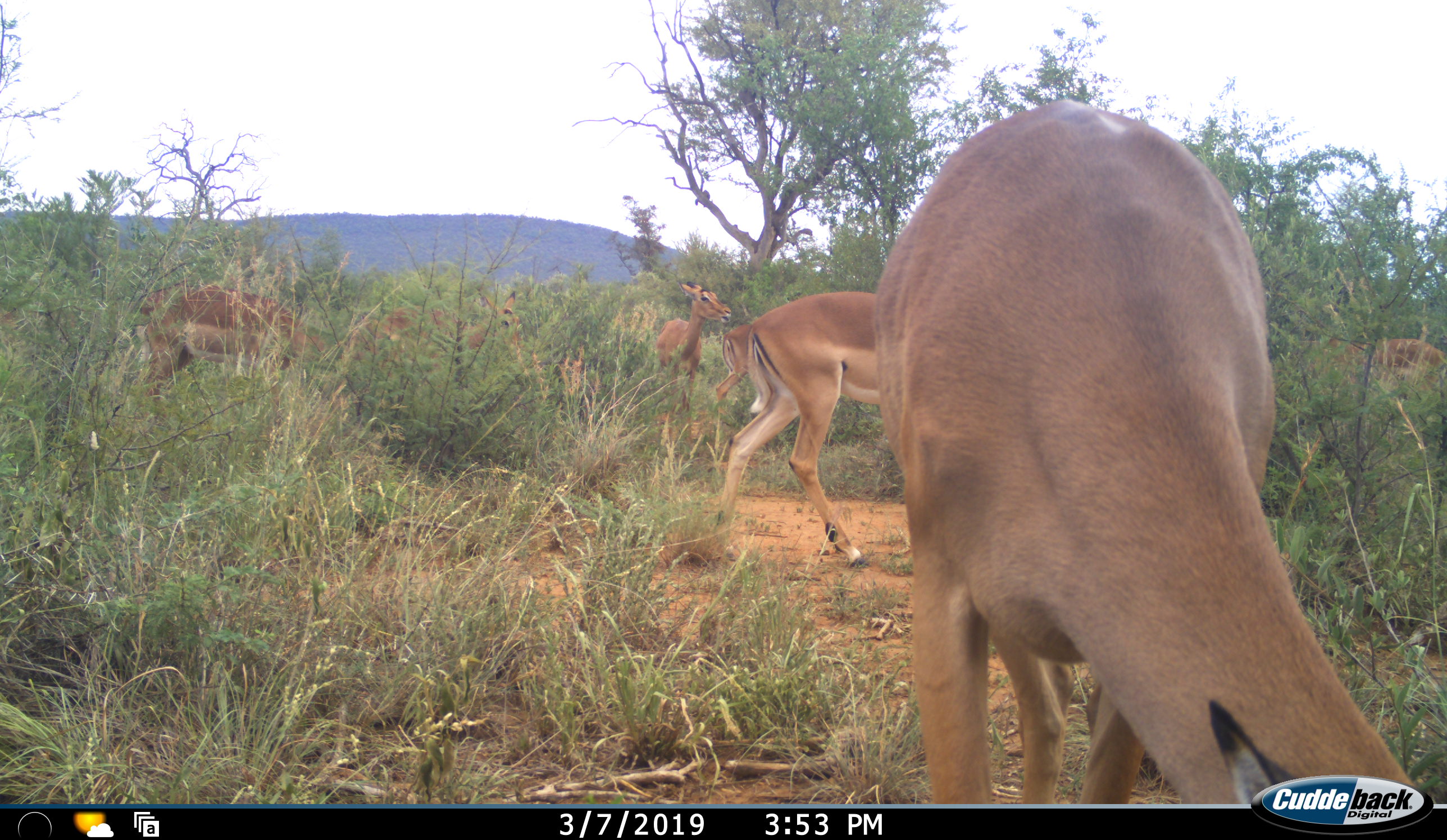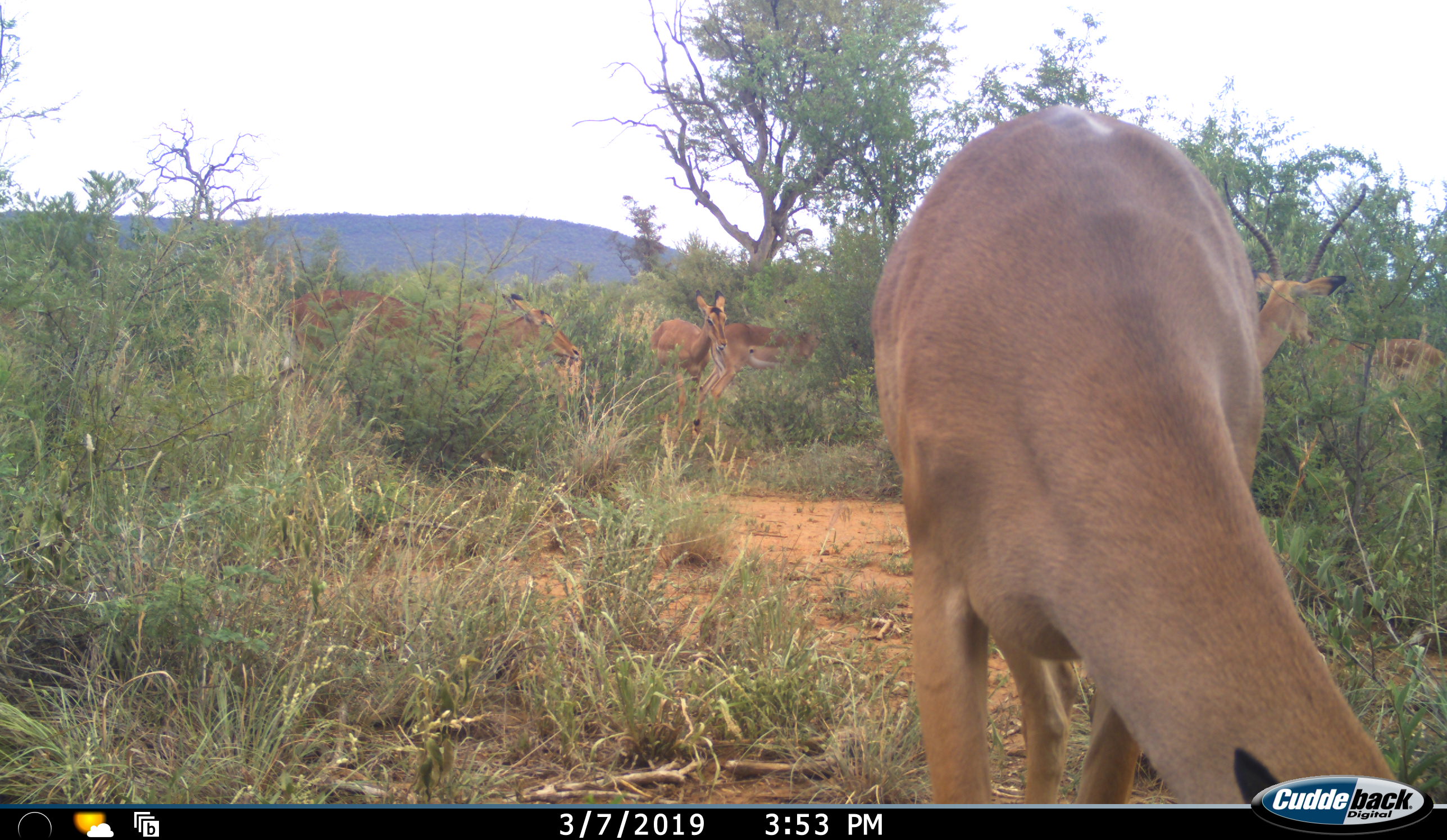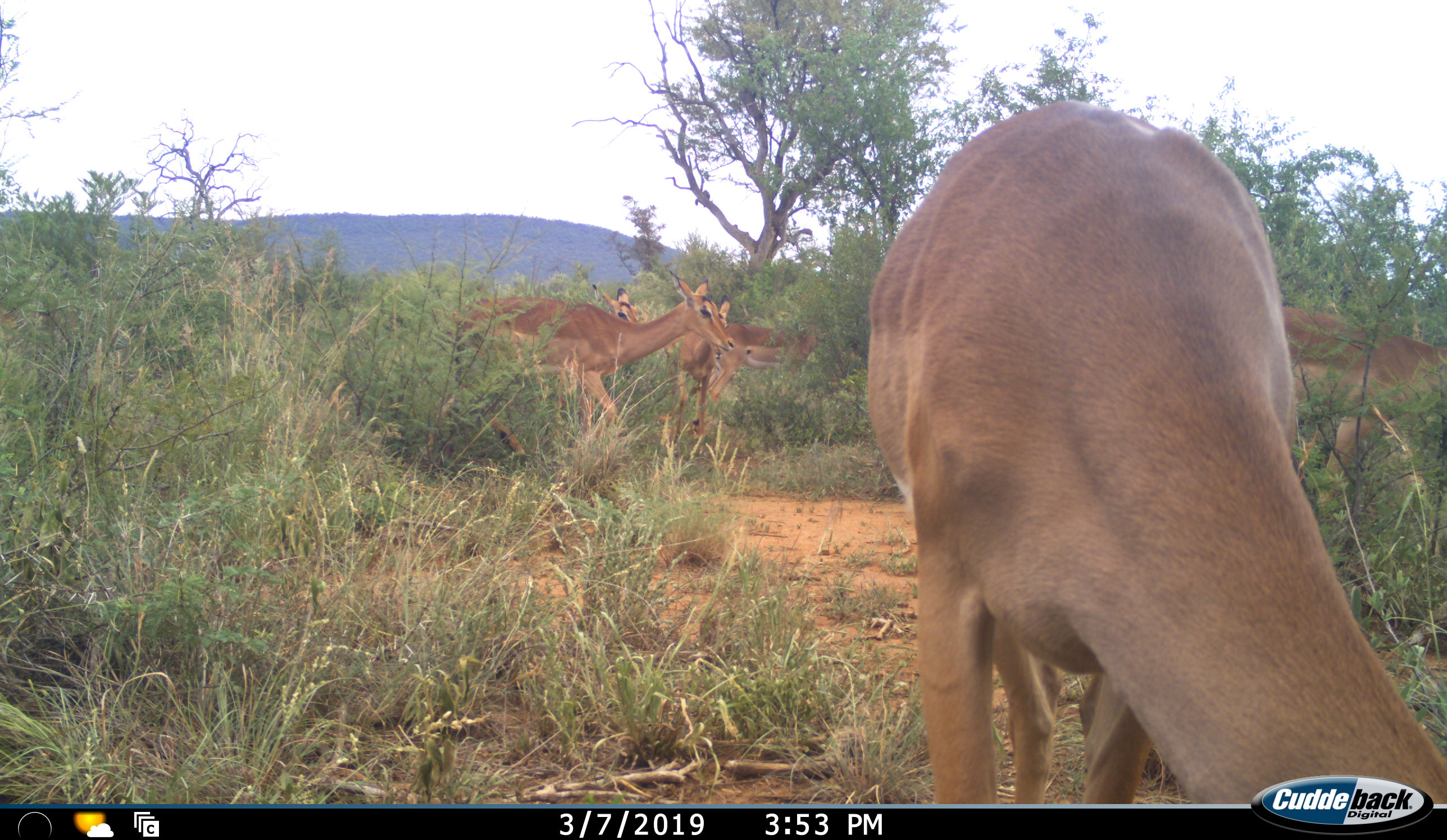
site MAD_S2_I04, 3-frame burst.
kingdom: Animalia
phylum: Chordata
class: Mammalia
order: Artiodactyla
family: Bovidae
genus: Aepyceros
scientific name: Aepyceros melampus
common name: impala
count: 7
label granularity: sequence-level